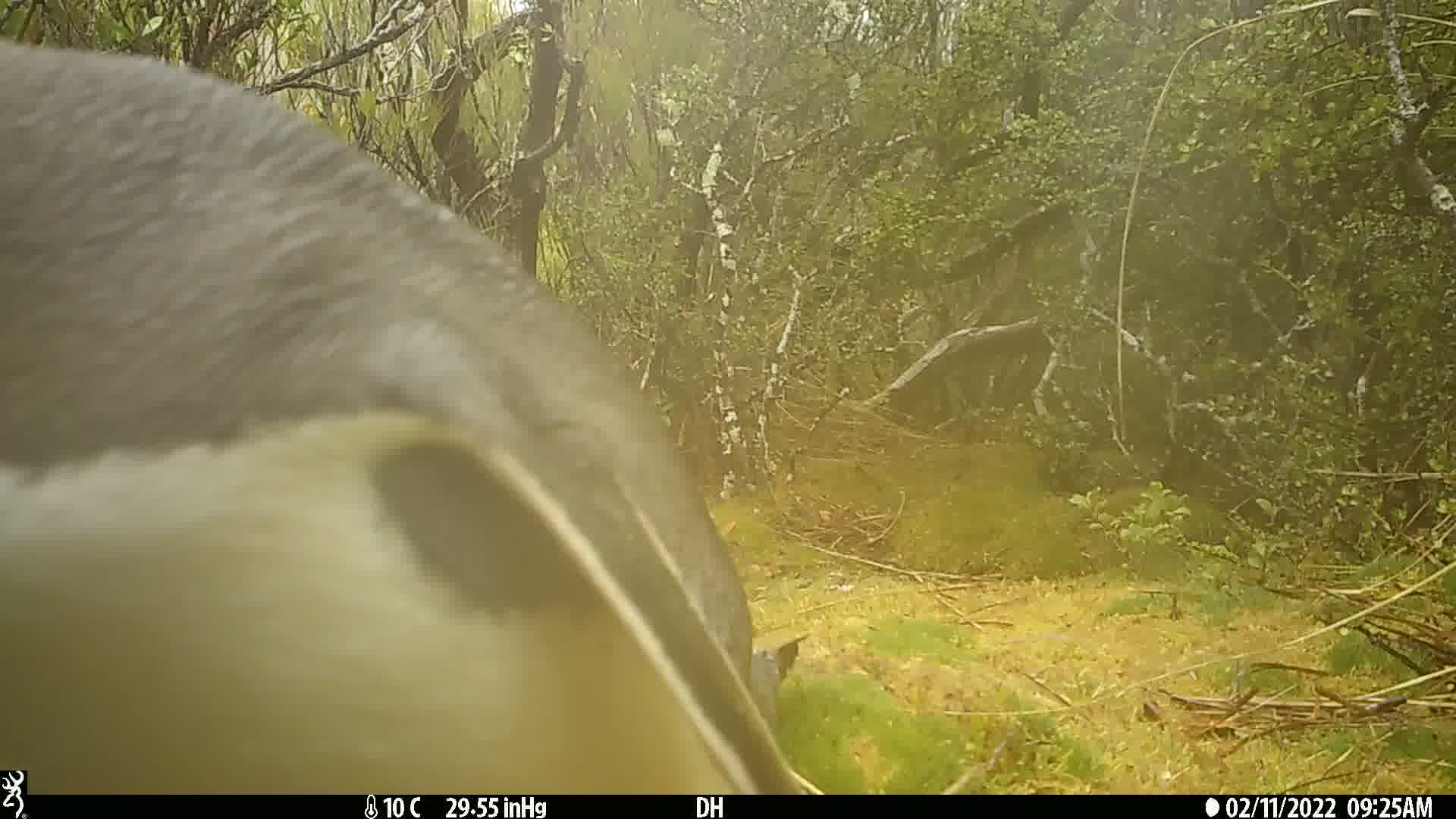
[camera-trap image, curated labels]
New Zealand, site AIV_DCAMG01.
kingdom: Animalia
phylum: Chordata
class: Aves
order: Sphenisciformes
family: Spheniscidae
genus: Megadyptes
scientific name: Megadyptes antipodes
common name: yellow-eyed penguin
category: yellow eyed penguin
Yellow eyed penguin (yellow-eyed penguin) (Megadyptes antipodes).